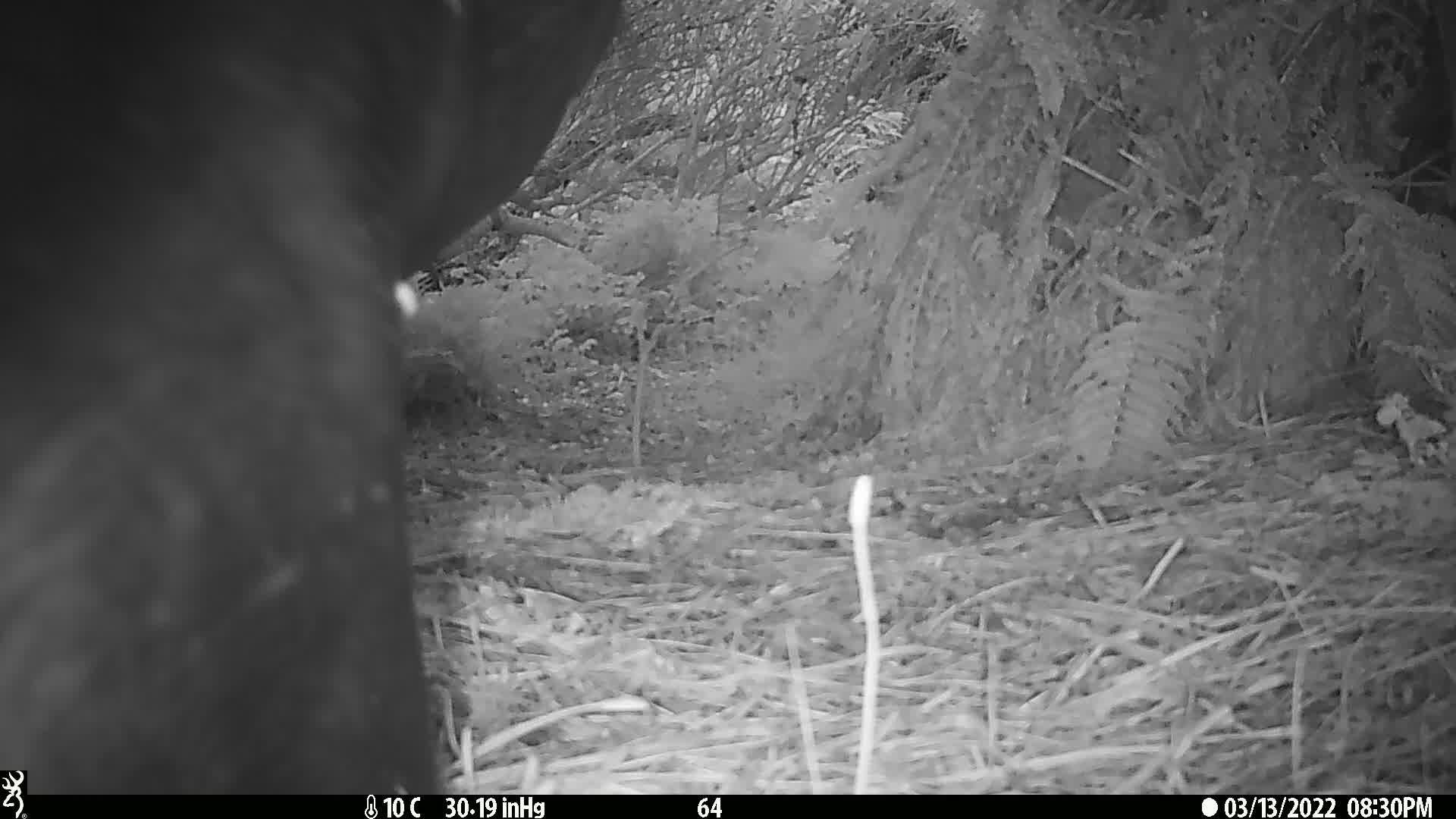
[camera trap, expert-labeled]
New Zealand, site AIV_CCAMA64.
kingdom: Animalia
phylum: Chordata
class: Mammalia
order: Carnivora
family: Otariidae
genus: Phocarctos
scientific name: Phocarctos hookeri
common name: new zealand sea lion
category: sealion